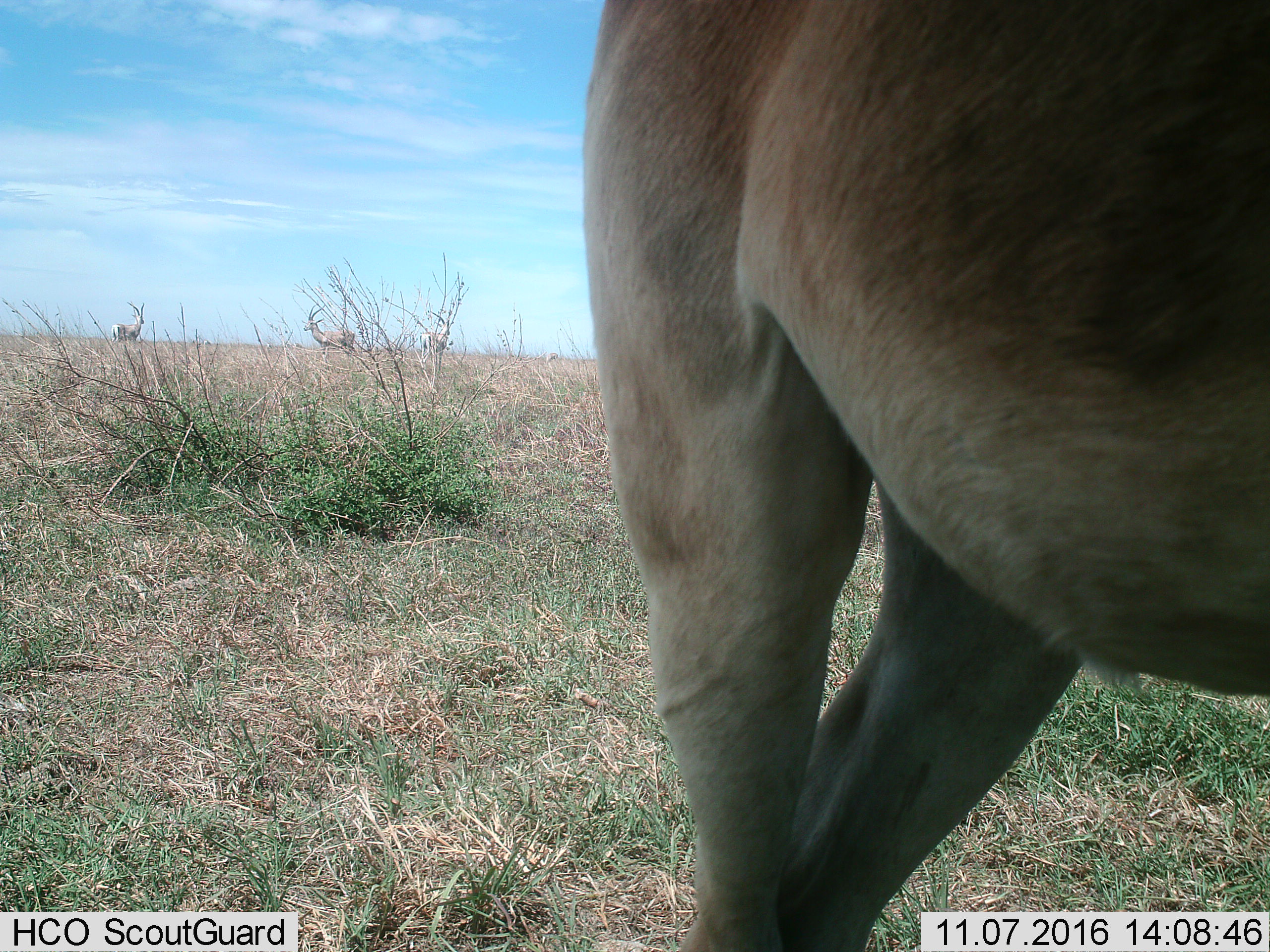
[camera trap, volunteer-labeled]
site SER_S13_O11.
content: unidentified animal